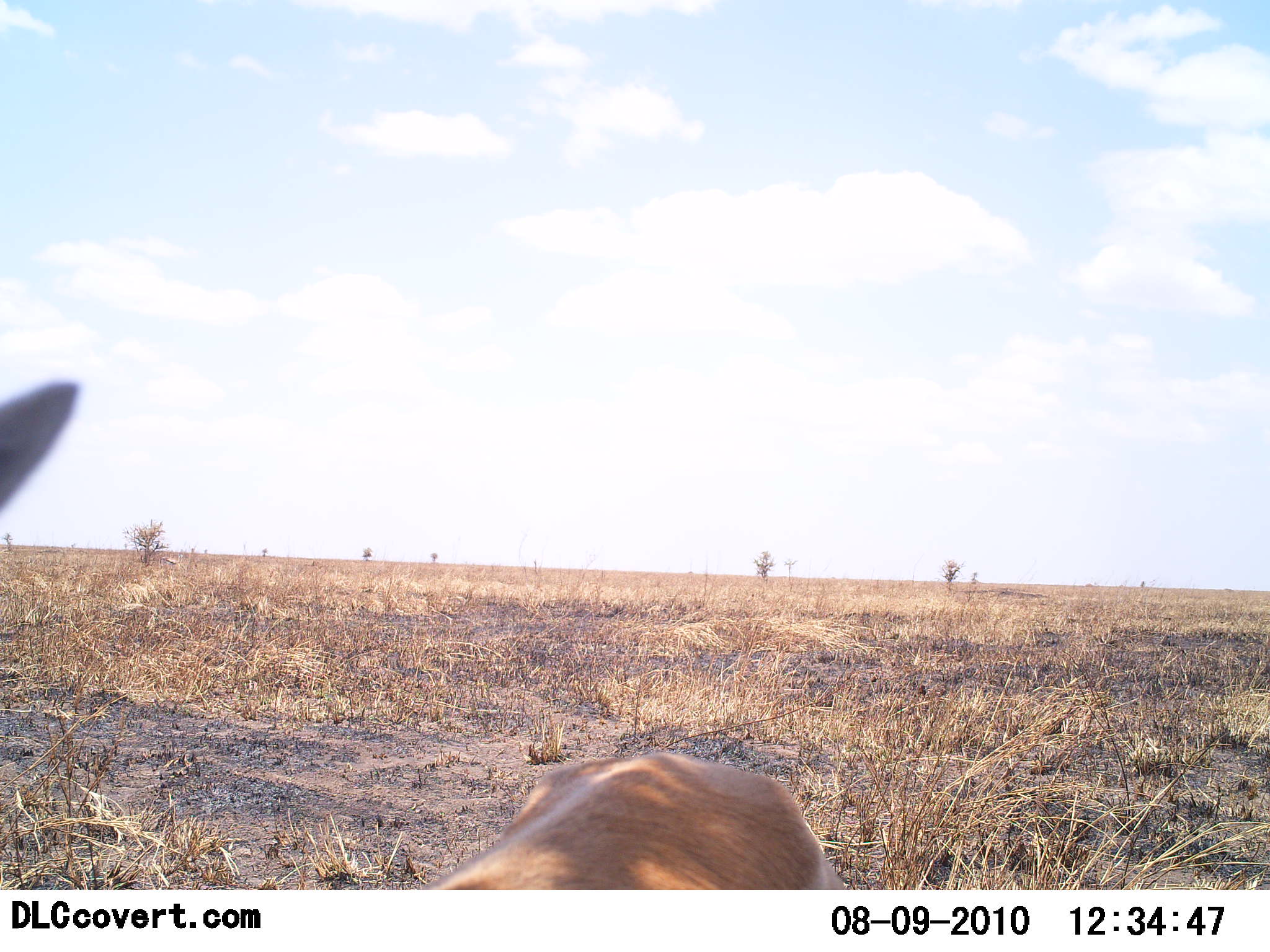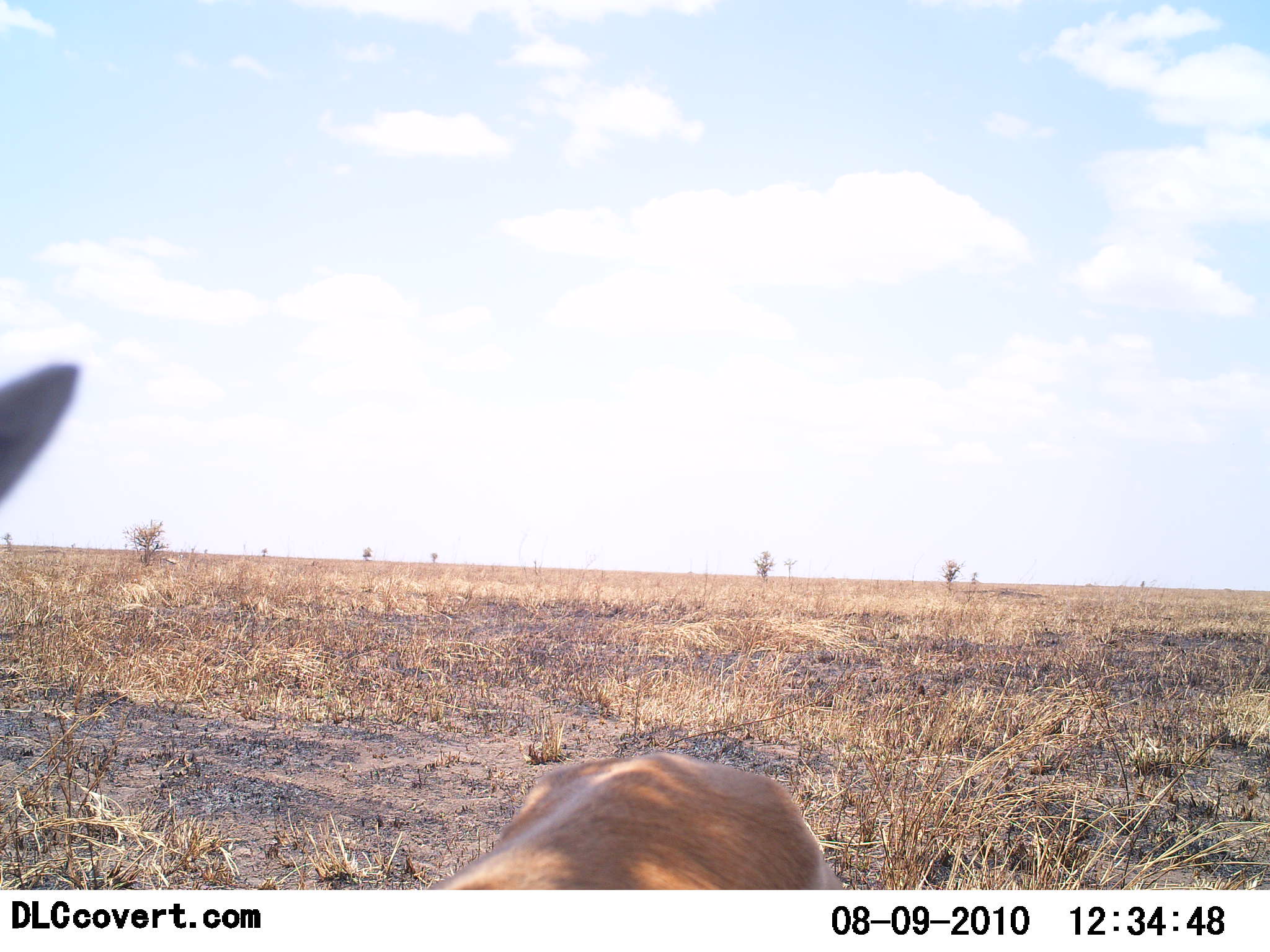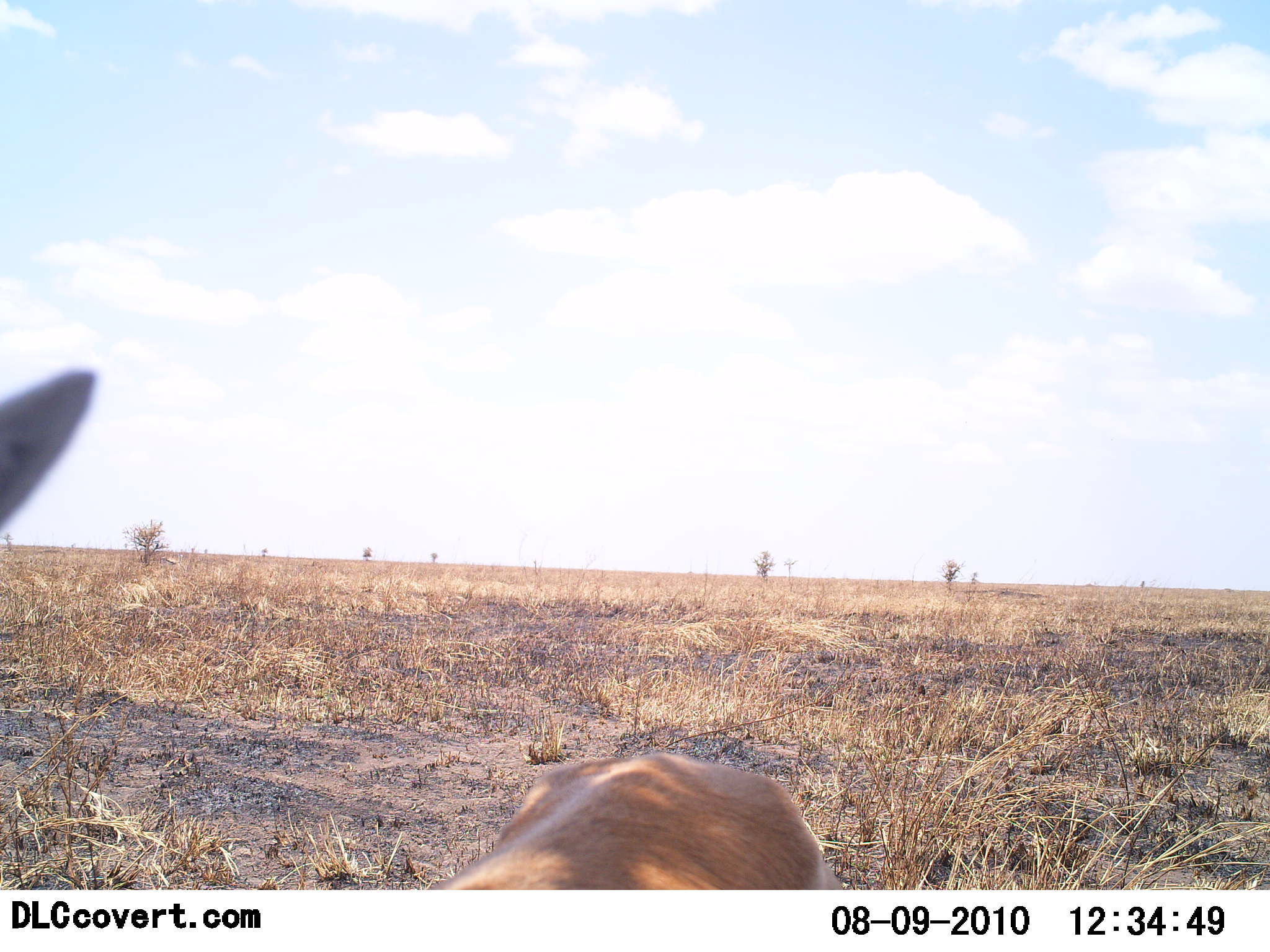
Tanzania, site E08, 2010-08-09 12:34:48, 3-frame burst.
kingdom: Animalia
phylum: Chordata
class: Mammalia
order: Artiodactyla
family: Bovidae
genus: Eudorcas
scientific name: Eudorcas thomsonii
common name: thomson's gazelle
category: gazellethomsons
Gazellethomsons (thomson's gazelle) (Eudorcas thomsonii), count 1. Behavior (volunteer vote fractions): standing 88%, resting 0%, moving 0%, interacting 12%. Young present (vote fraction): 0%. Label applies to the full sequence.